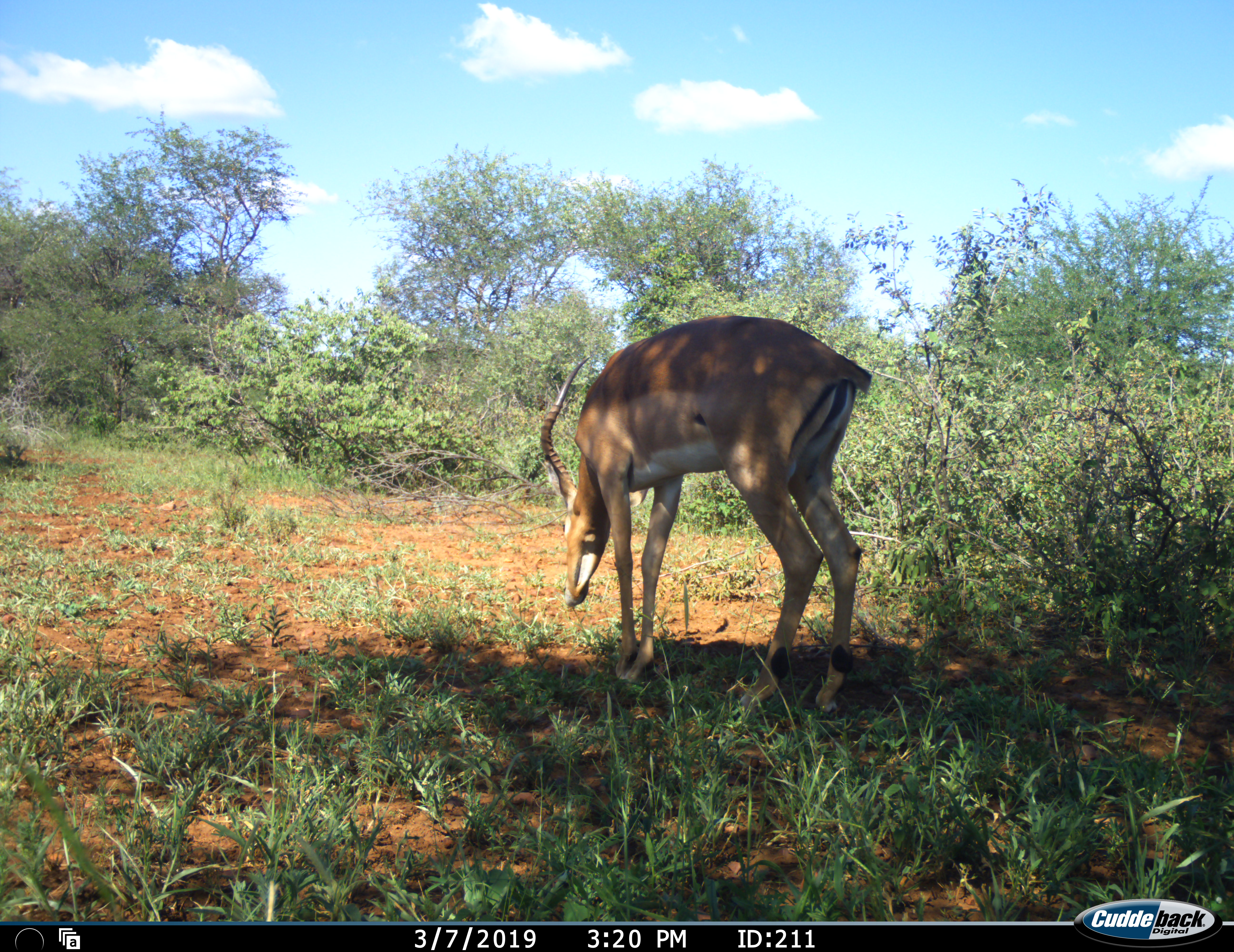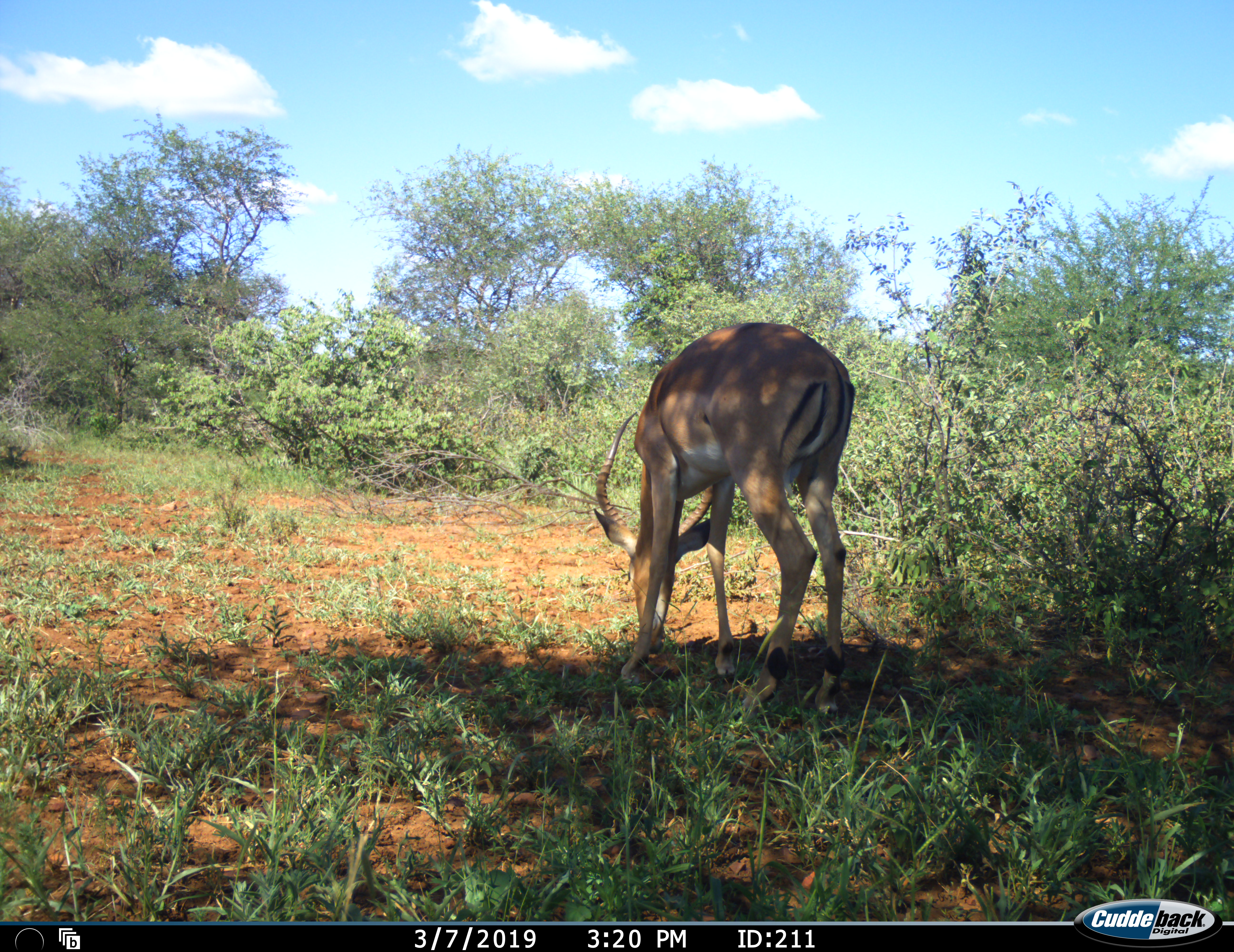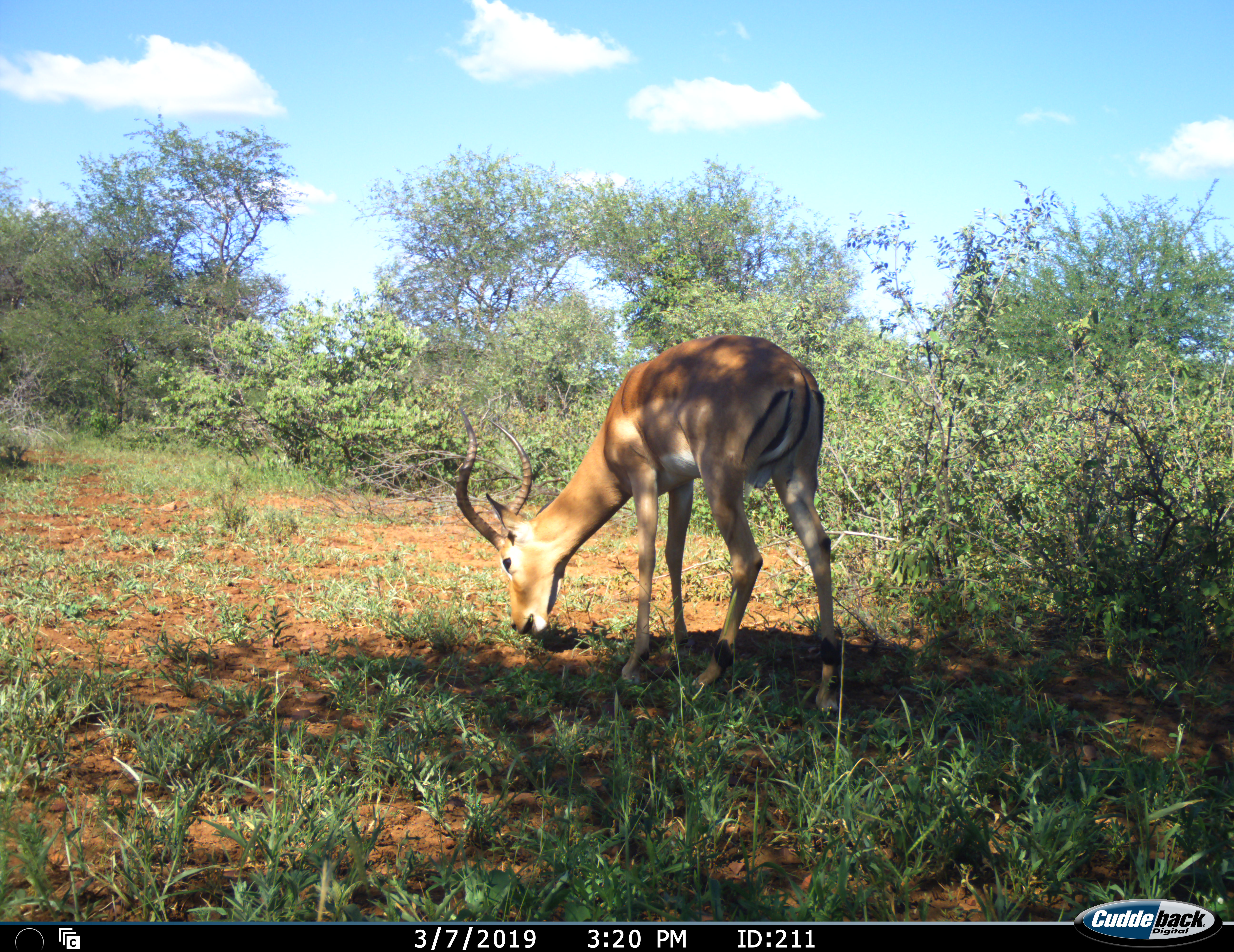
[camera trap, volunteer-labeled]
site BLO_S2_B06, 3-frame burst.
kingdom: Animalia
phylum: Chordata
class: Mammalia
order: Artiodactyla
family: Bovidae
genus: Aepyceros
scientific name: Aepyceros melampus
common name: impala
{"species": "impala (Aepyceros melampus)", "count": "1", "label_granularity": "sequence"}